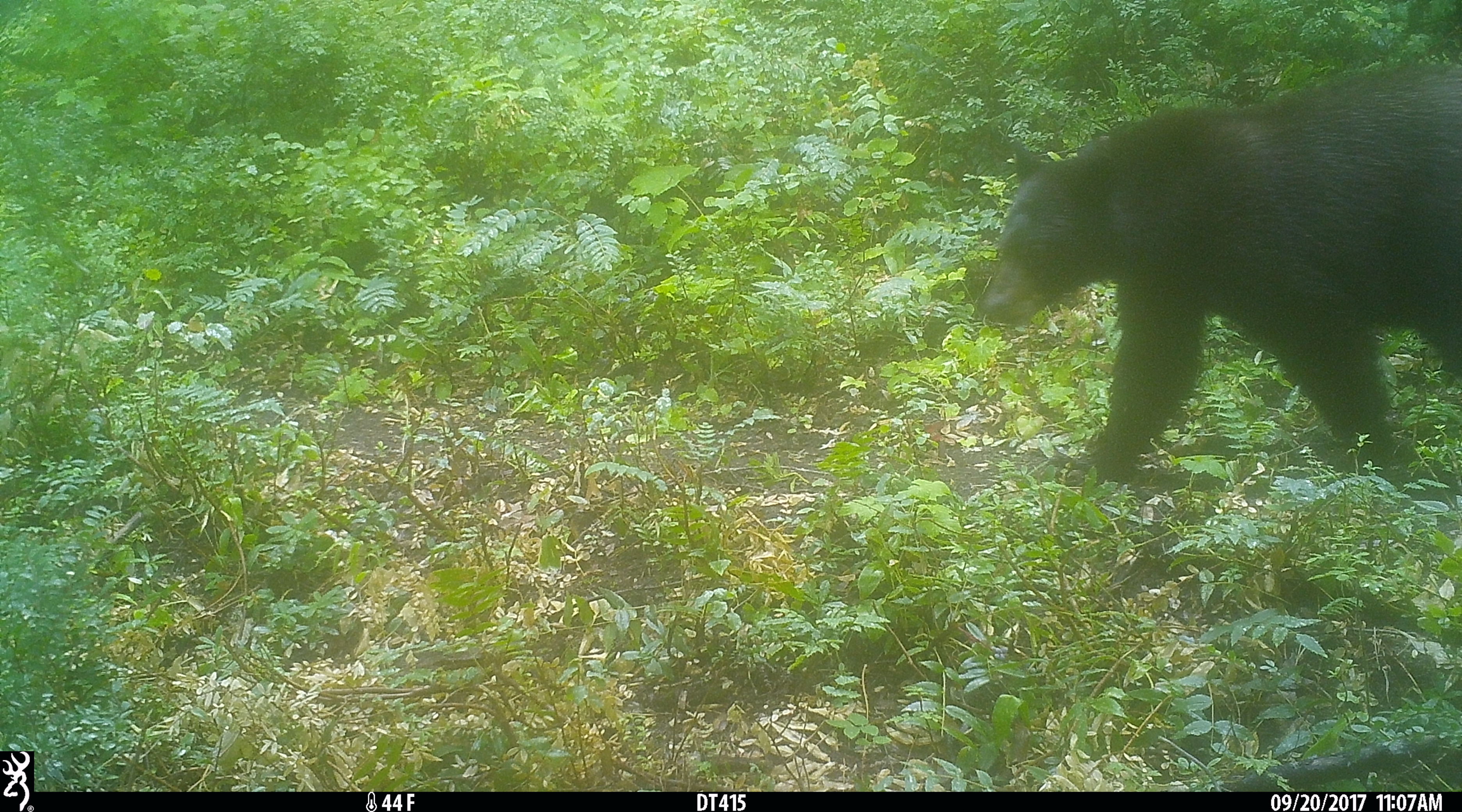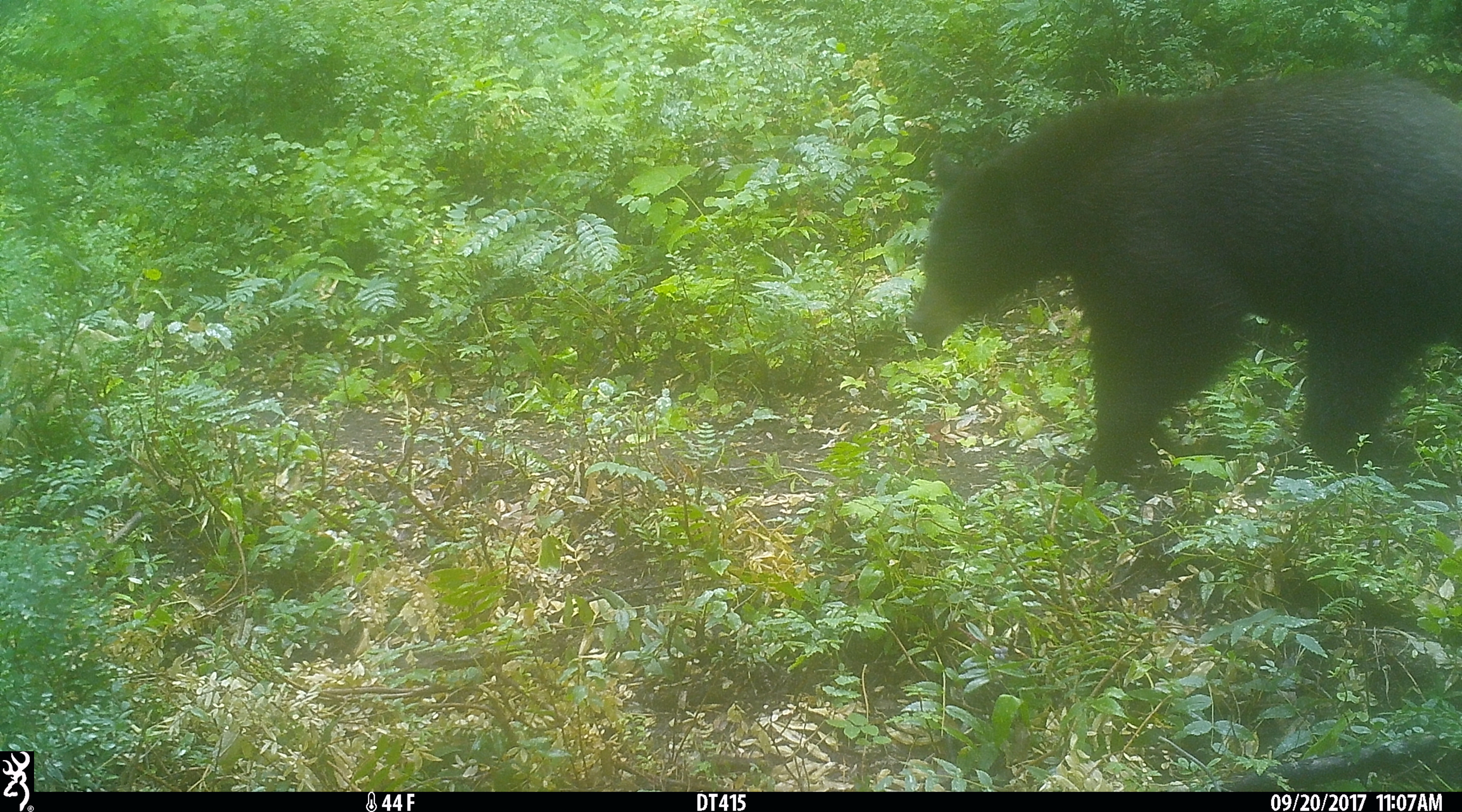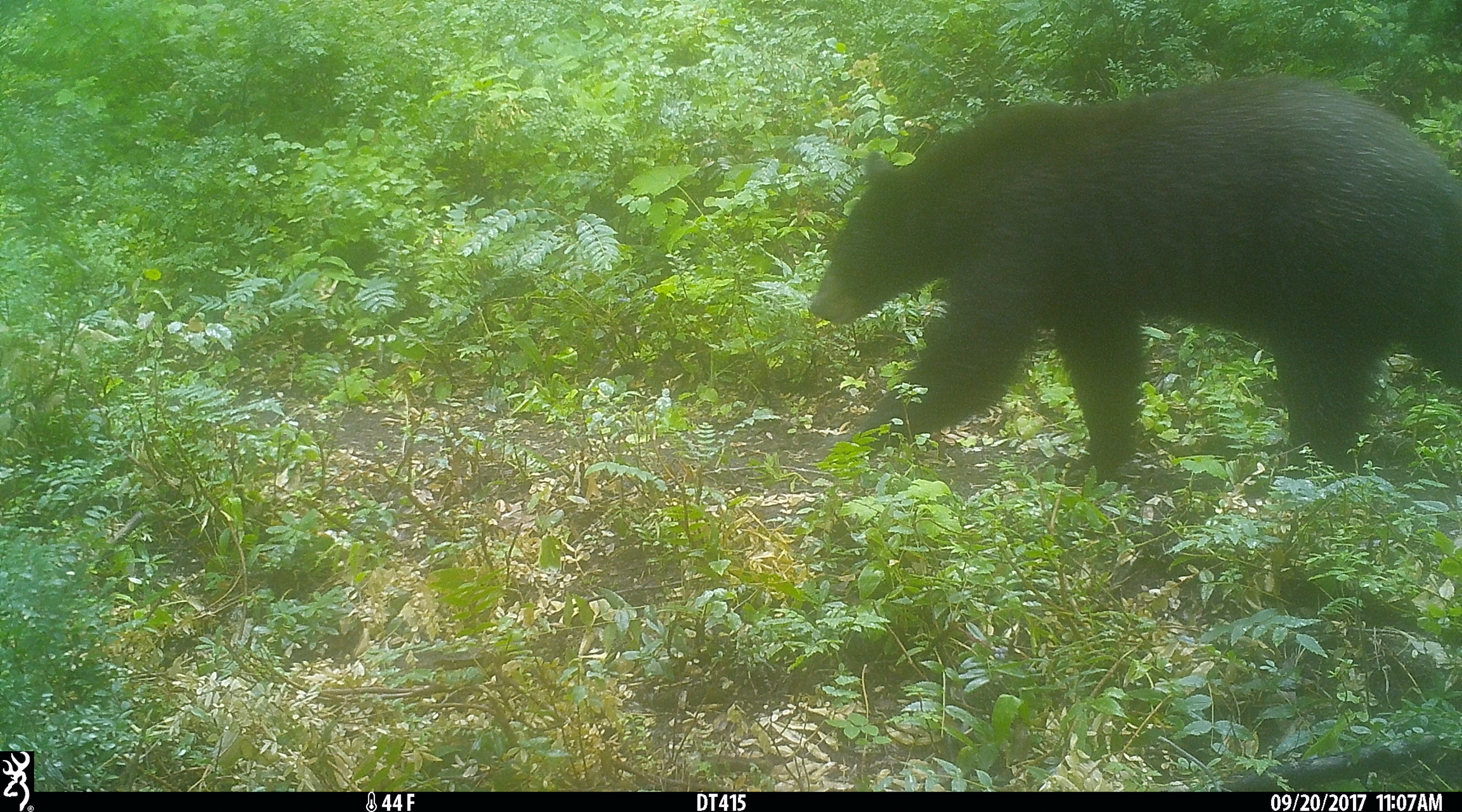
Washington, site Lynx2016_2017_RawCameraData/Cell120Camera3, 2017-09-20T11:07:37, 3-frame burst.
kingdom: Animalia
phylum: Chordata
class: Mammalia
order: Carnivora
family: Ursidae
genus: Ursus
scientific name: Ursus americanus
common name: american black bear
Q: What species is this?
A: Ursus americanus (american black bear).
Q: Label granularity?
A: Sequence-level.